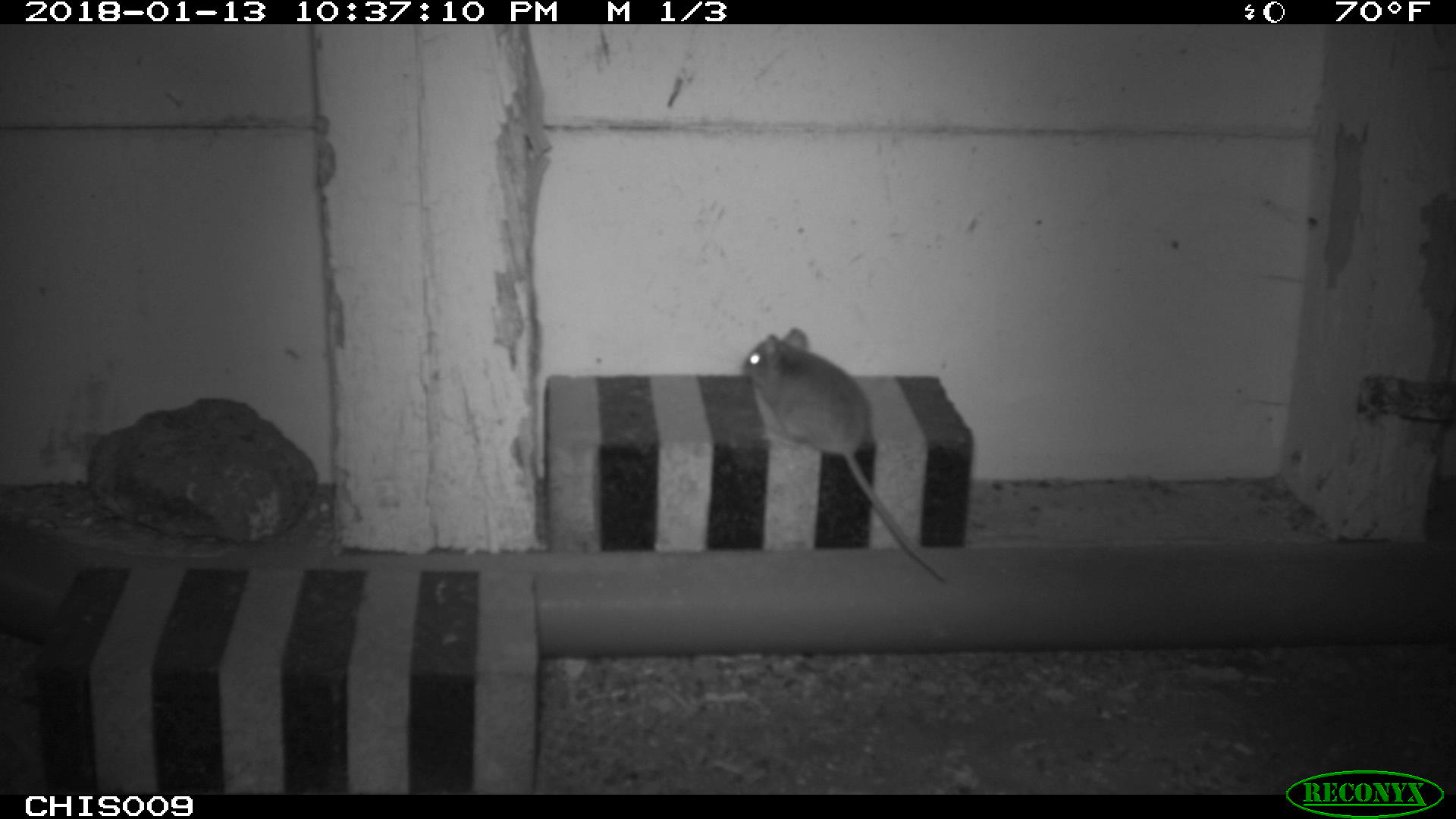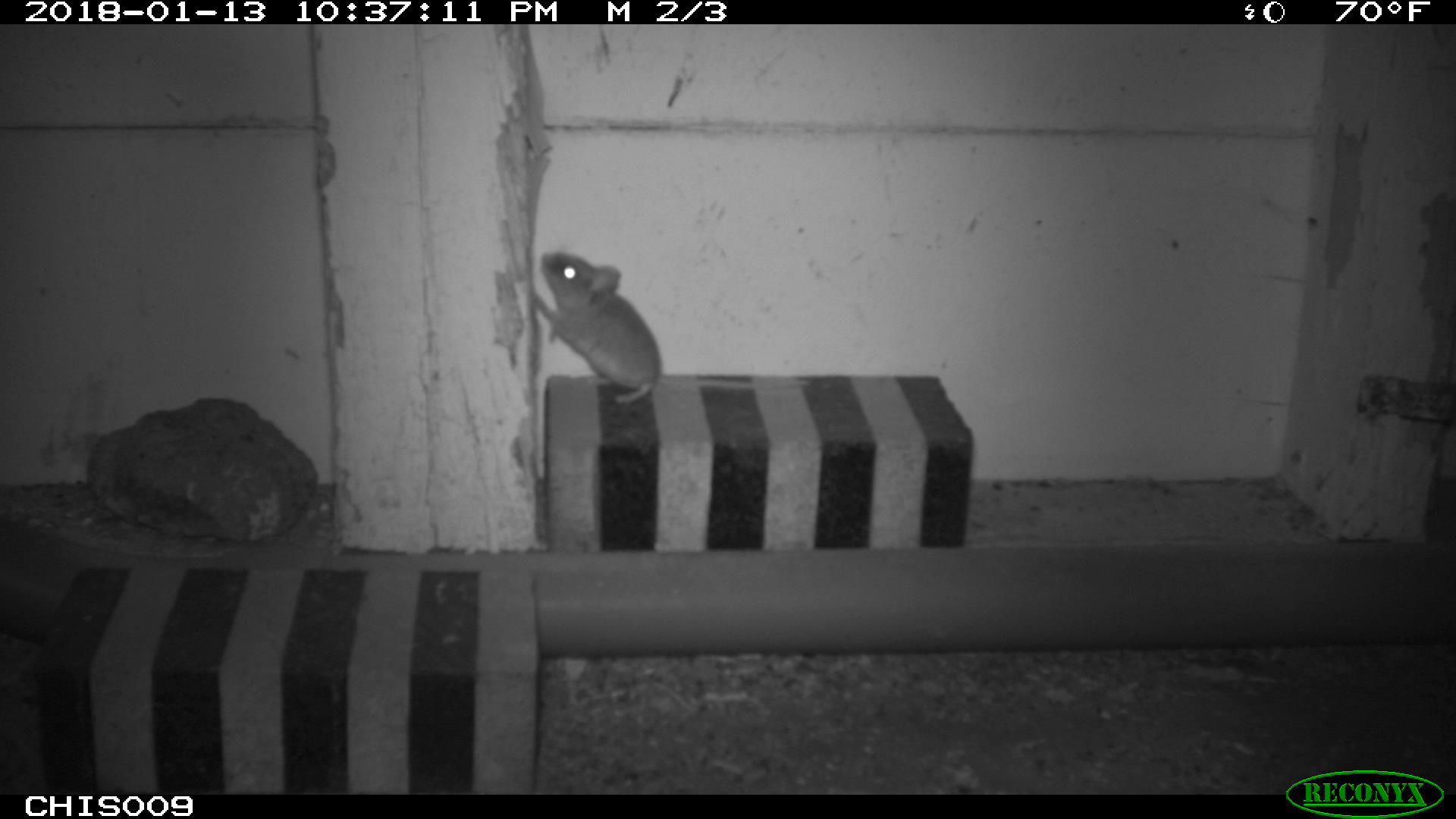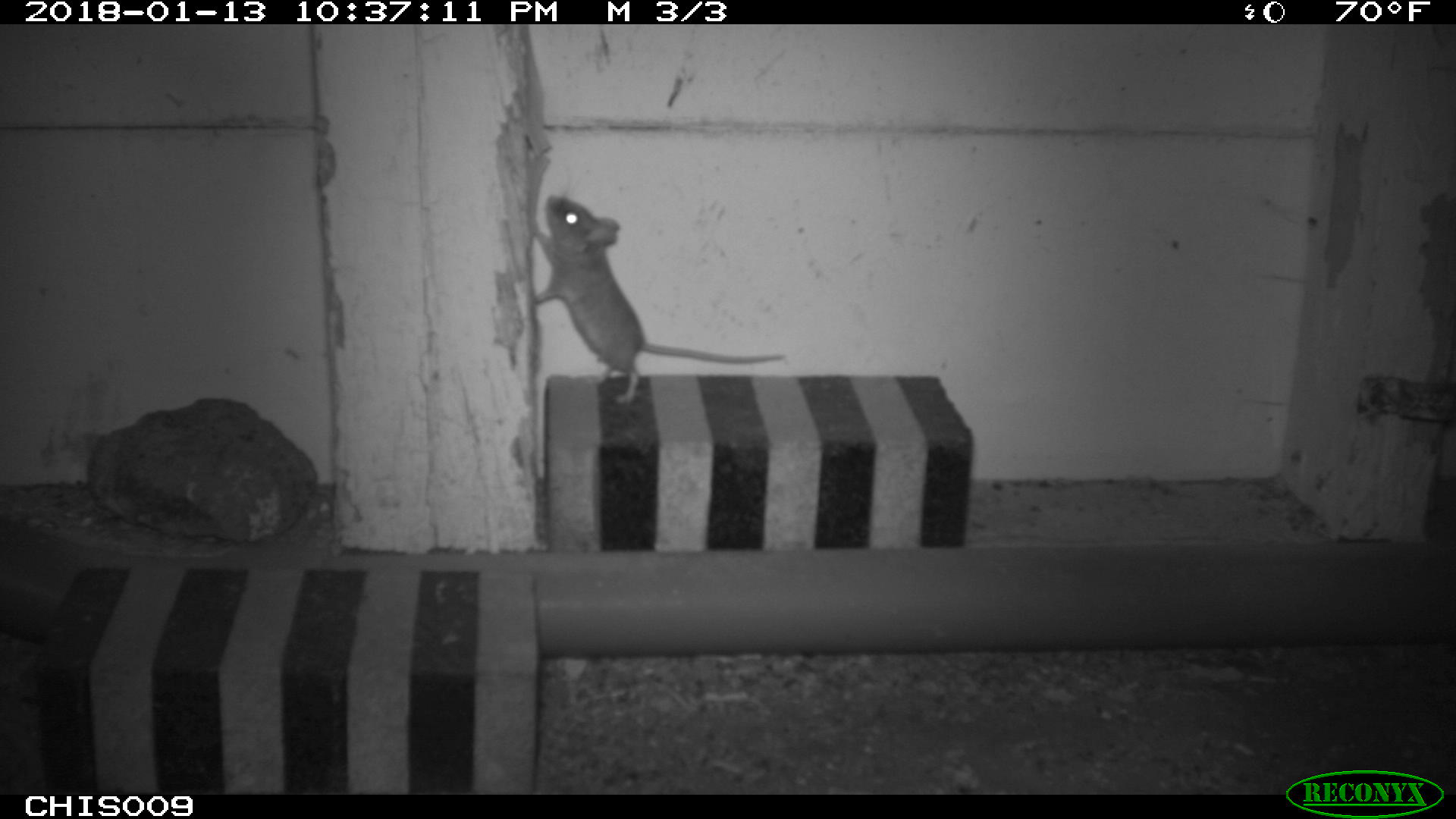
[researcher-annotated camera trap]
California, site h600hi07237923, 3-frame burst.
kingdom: Animalia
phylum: Chordata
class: Mammalia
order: Rodentia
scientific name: Rodentia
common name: rodent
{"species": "rodent (Rodentia)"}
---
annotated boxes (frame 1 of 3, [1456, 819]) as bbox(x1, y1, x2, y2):
rodent: bbox(742, 328, 945, 582)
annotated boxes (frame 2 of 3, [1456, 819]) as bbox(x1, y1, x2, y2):
rodent: bbox(535, 250, 810, 405)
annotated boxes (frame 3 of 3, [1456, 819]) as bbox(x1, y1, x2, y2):
rodent: bbox(533, 194, 786, 403)